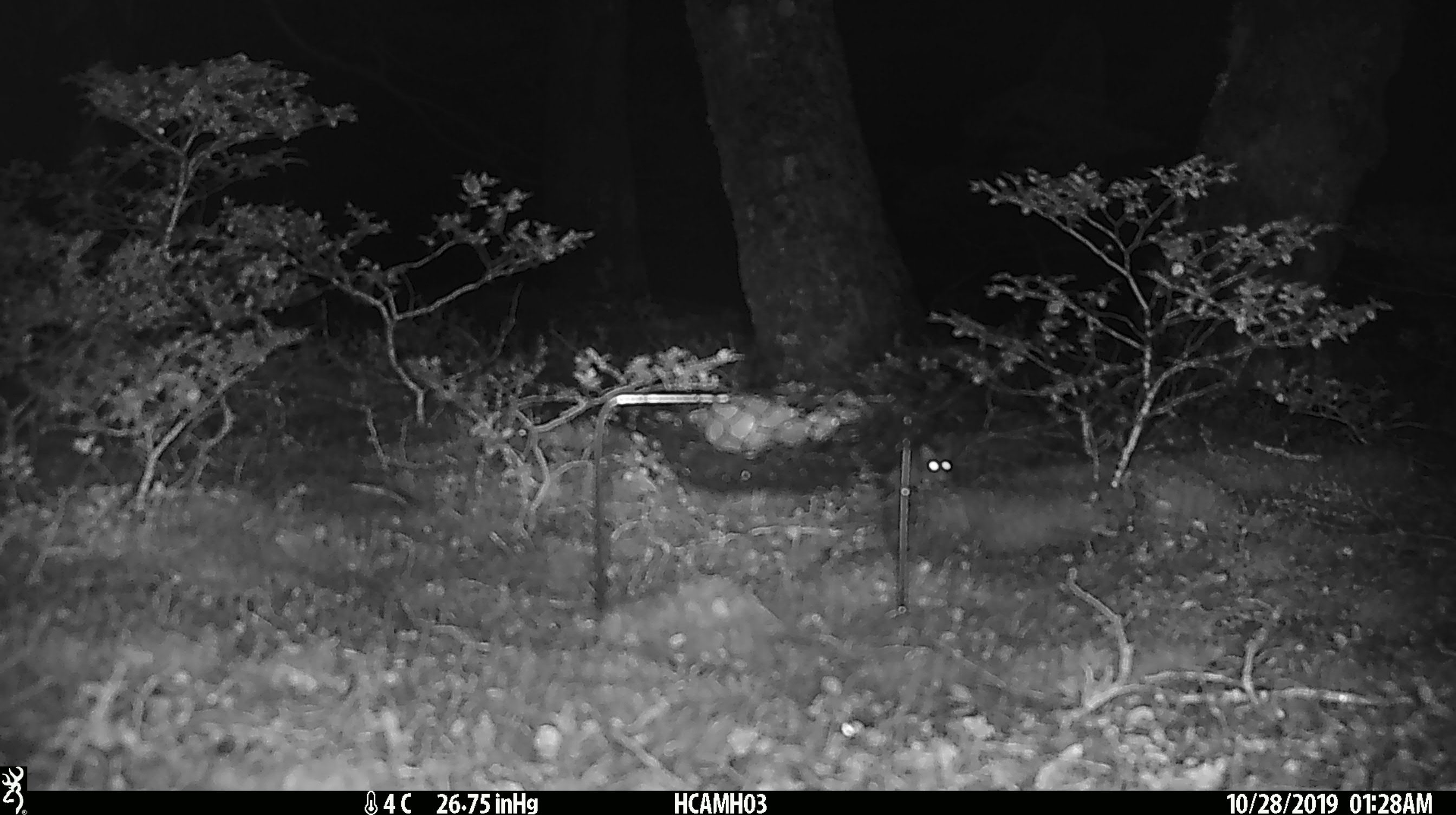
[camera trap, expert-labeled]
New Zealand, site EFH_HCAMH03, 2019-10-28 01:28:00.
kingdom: Animalia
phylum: Chordata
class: Mammalia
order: Rodentia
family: Muridae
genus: Mus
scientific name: Mus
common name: mouse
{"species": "mouse (Mus)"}